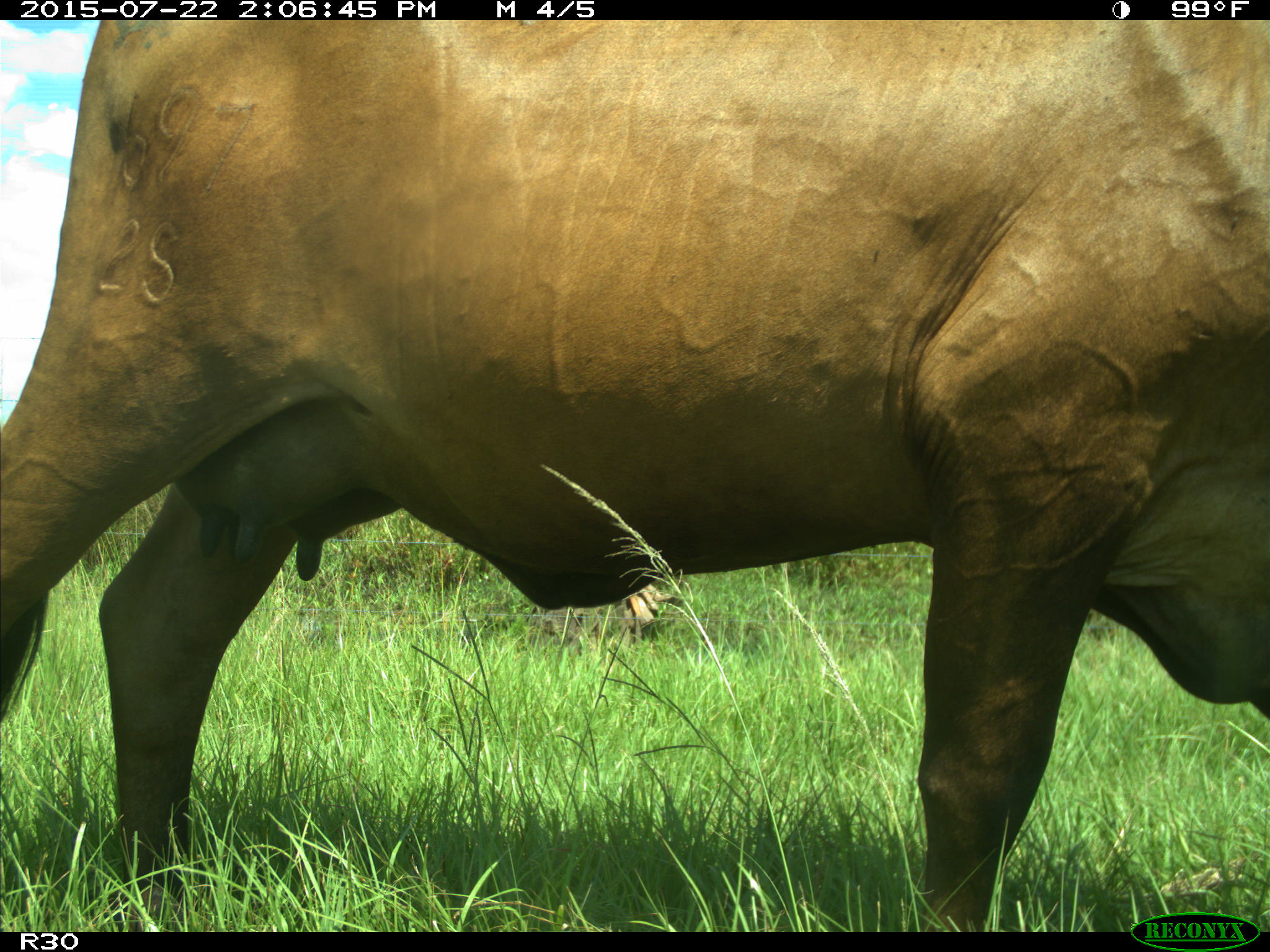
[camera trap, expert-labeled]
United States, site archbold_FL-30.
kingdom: Animalia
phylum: Chordata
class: Mammalia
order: Artiodactyla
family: Bovidae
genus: Bos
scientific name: Bos taurus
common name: domestic cow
Bos taurus (domestic cow).